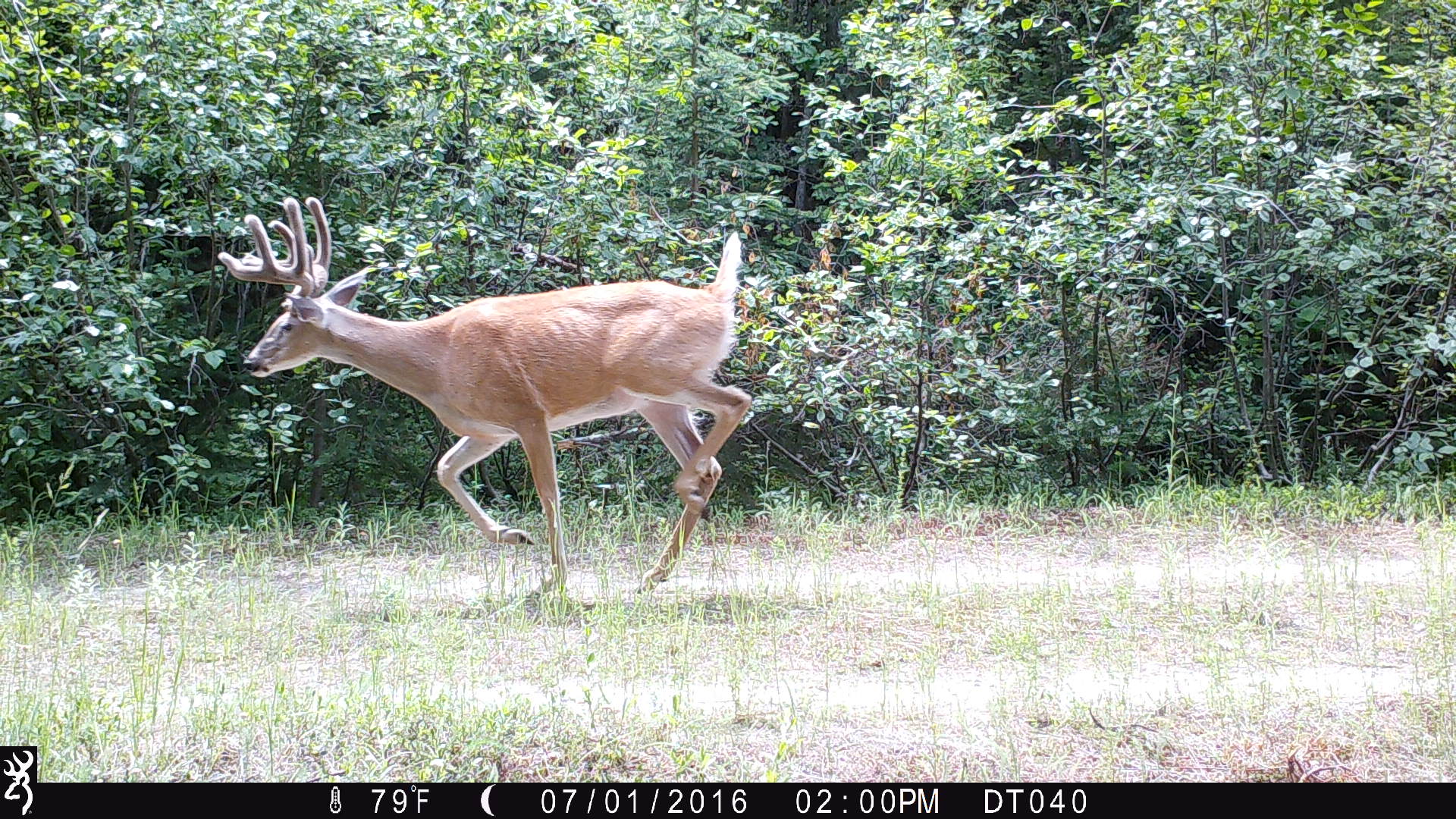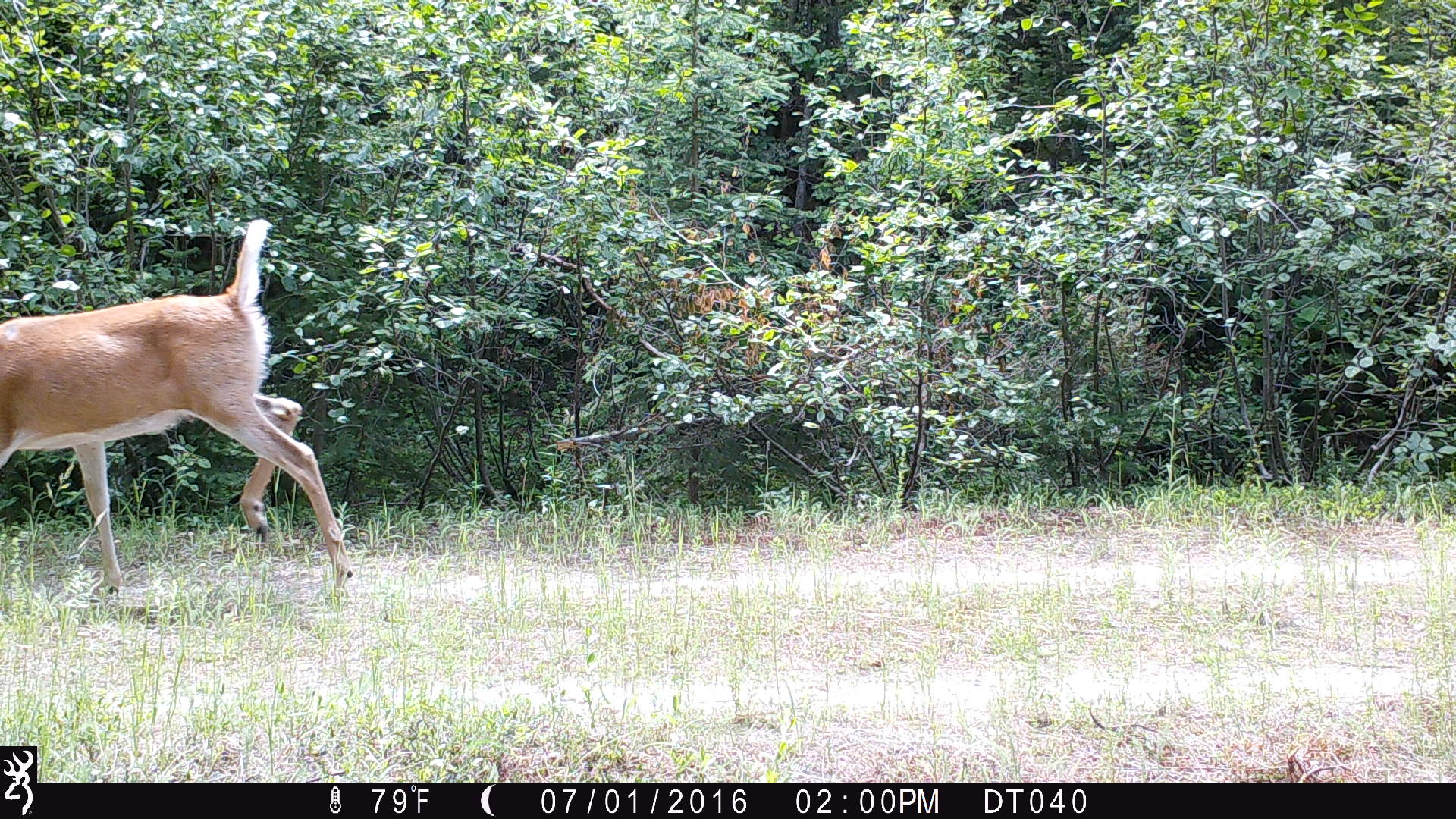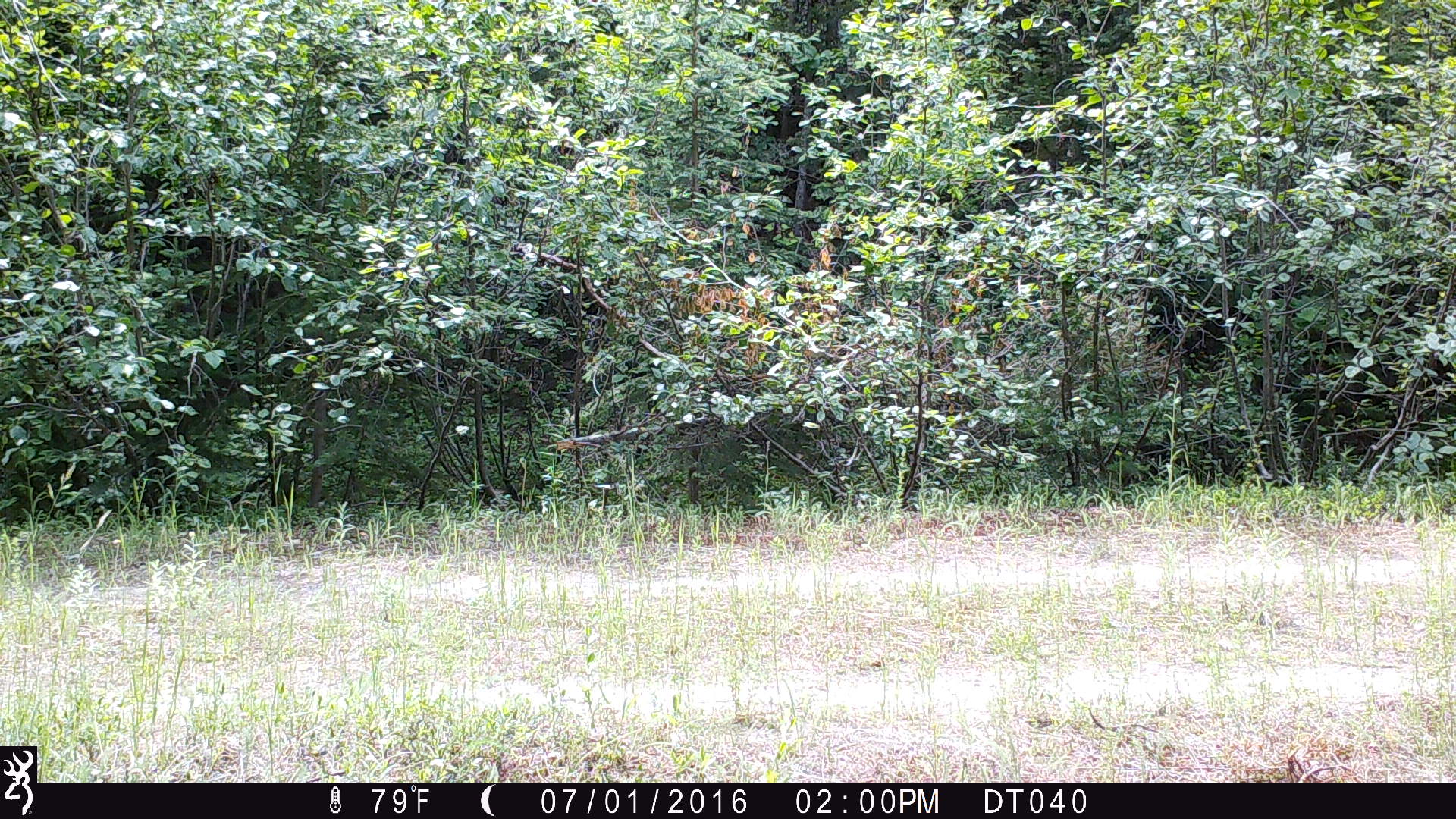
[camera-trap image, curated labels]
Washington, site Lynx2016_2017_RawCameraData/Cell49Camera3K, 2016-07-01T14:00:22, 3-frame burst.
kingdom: Animalia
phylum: Chordata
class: Mammalia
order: Artiodactyla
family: Cervidae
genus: Odocoileus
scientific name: Odocoileus virginianus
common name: white-tailed deer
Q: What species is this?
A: Odocoileus virginianus (white-tailed deer).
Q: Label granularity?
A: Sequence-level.